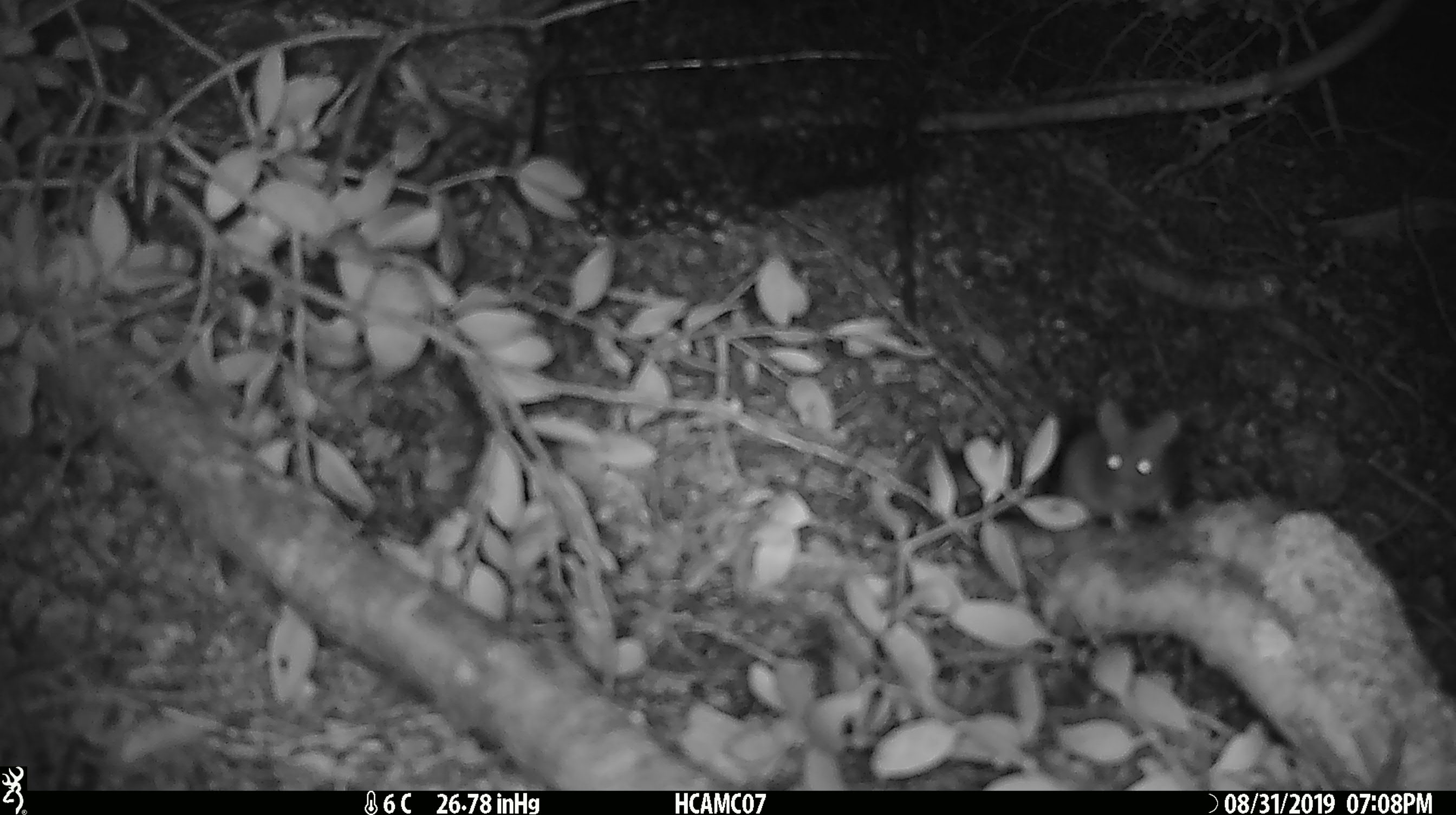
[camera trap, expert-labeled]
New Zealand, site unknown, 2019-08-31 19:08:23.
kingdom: Animalia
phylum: Chordata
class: Mammalia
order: Rodentia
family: Muridae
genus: Mus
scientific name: Mus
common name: mouse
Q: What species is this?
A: Mouse (Mus).